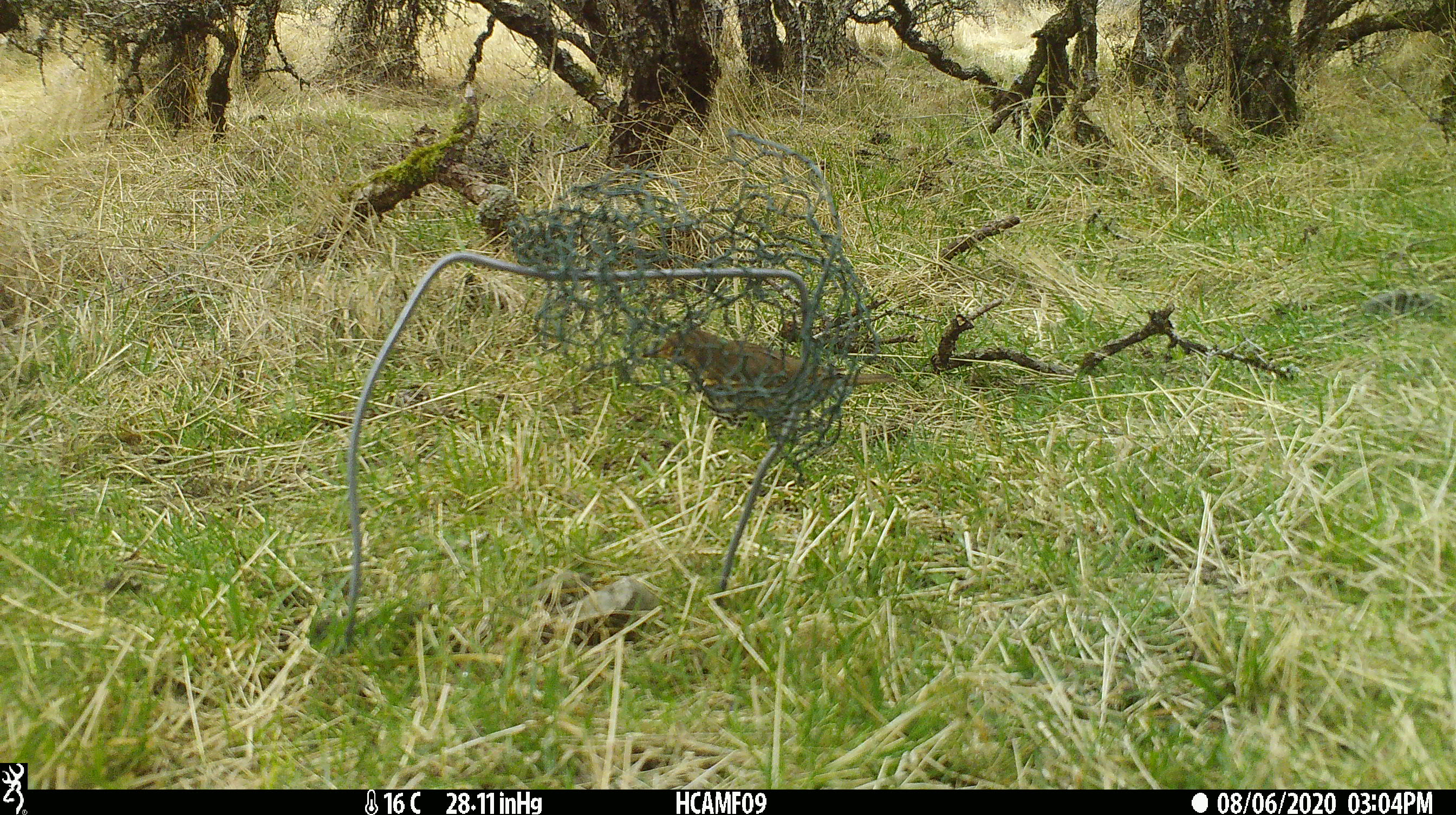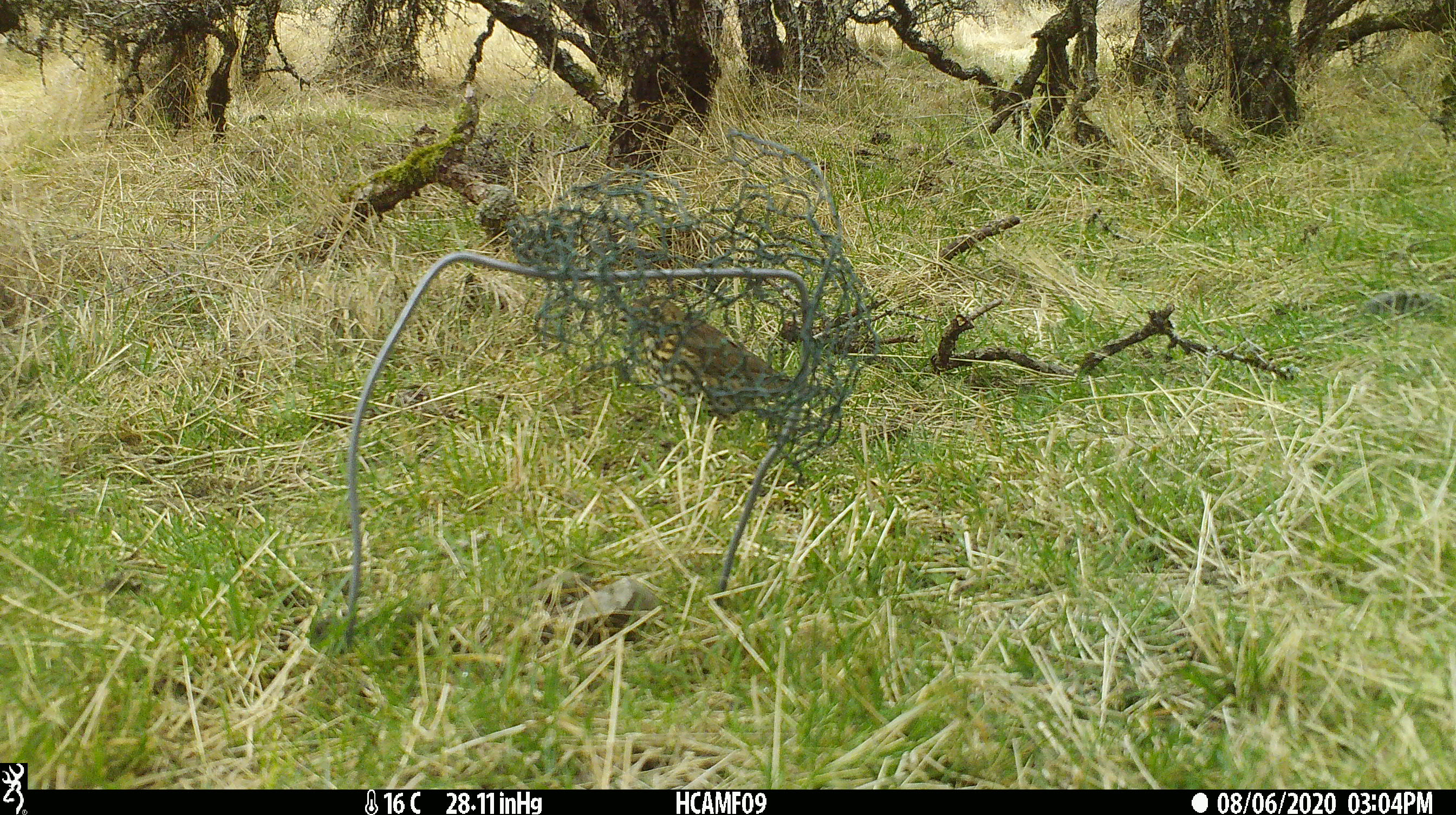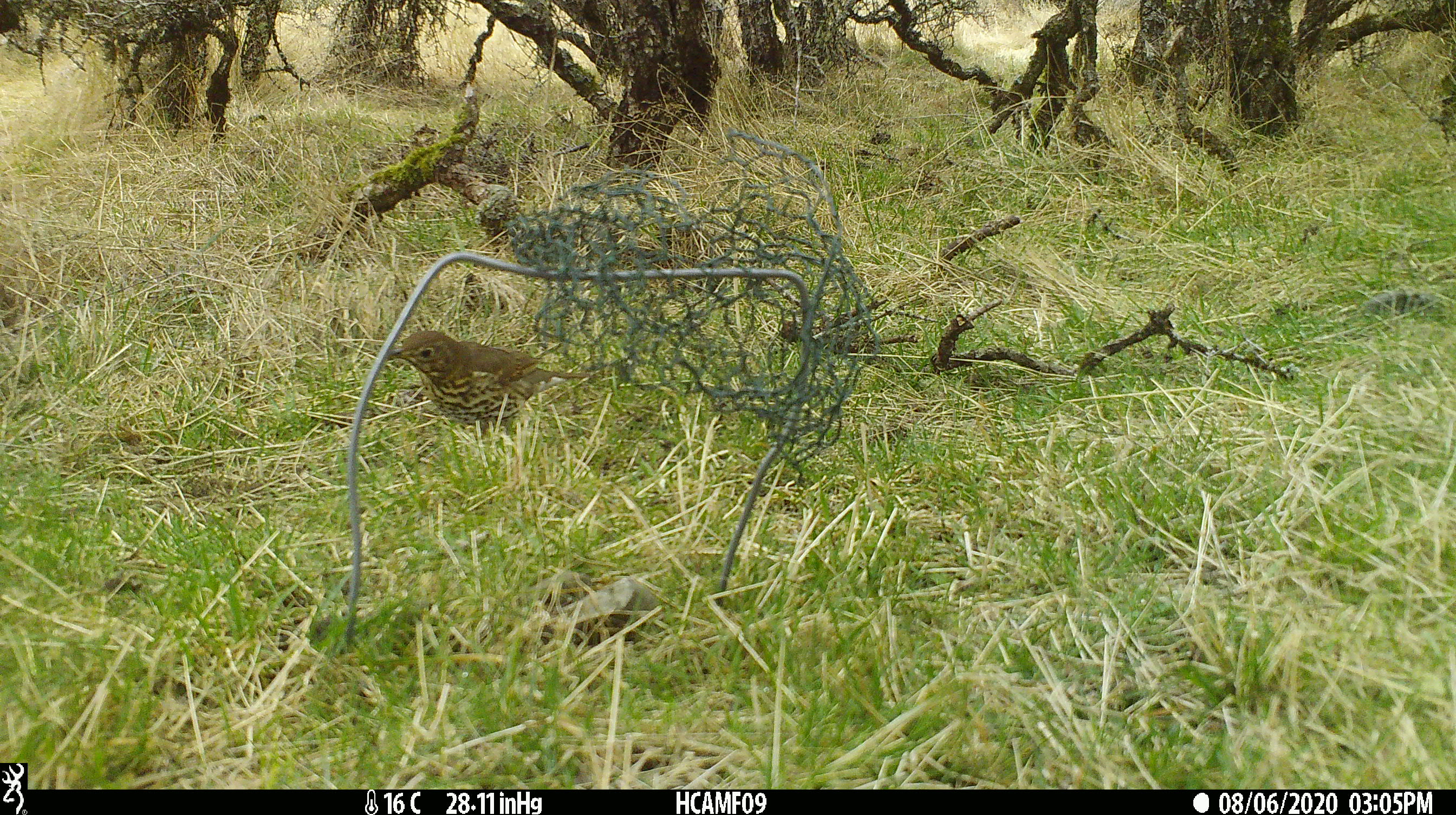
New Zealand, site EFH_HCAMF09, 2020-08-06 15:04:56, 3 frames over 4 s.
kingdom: Animalia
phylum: Chordata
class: Aves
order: Passeriformes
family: Turdidae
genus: Turdus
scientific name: Turdus philomelos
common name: song thrush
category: thrush